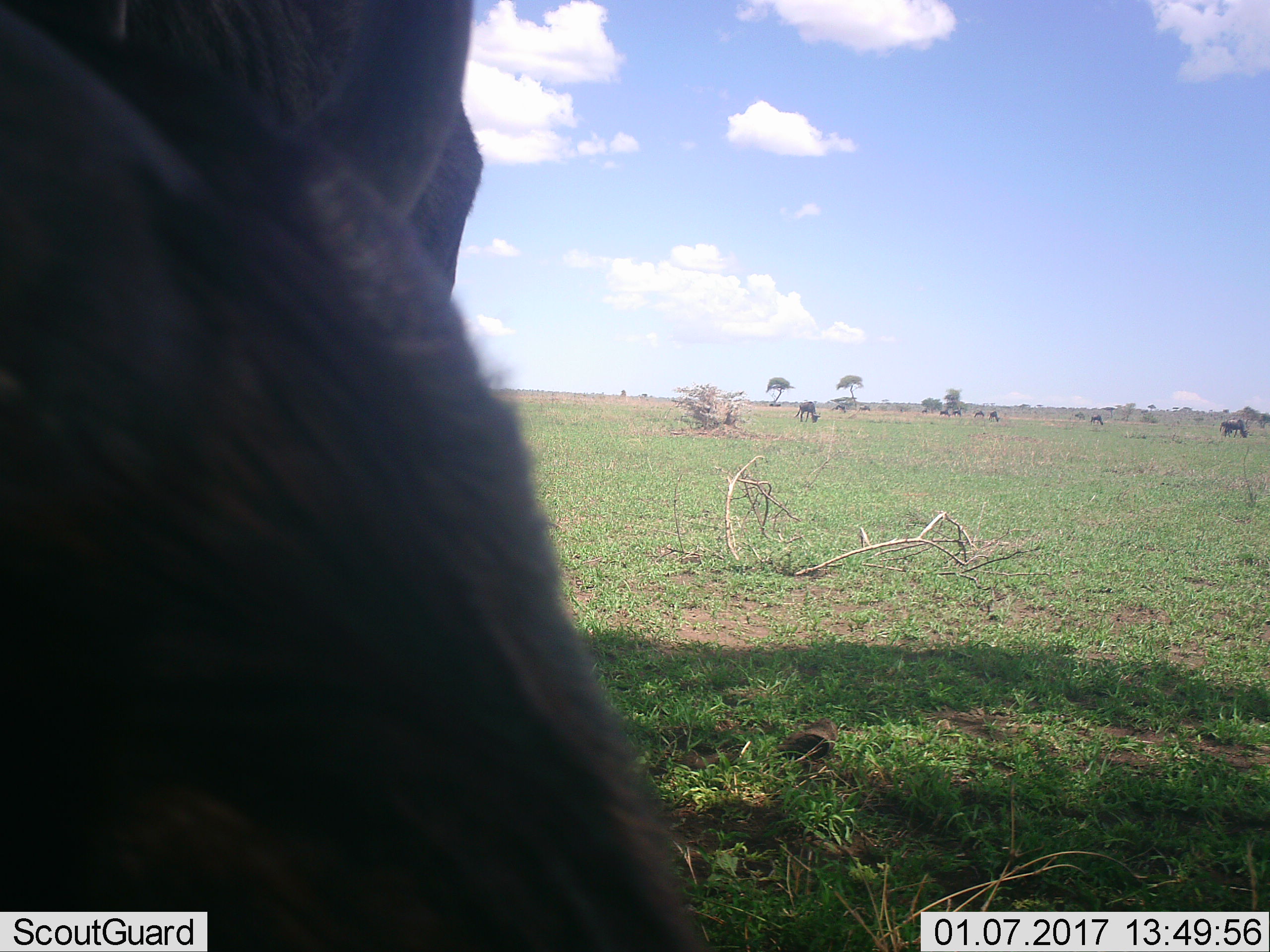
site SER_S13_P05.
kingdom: Animalia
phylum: Chordata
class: Mammalia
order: Artiodactyla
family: Bovidae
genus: Connochaetes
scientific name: Connochaetes taurinus taurinus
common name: blue wildebeest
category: wildebeestblue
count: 10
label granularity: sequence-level